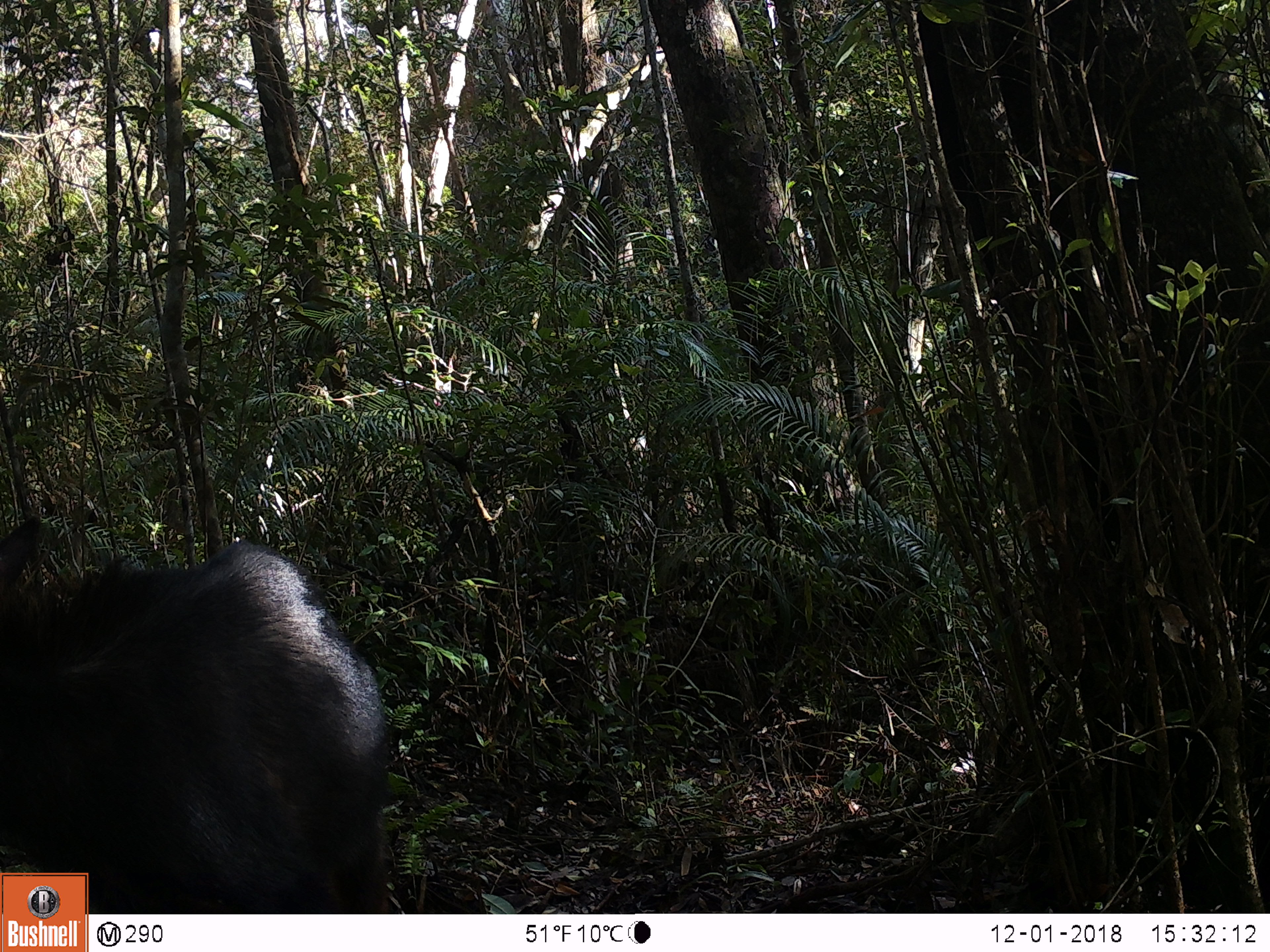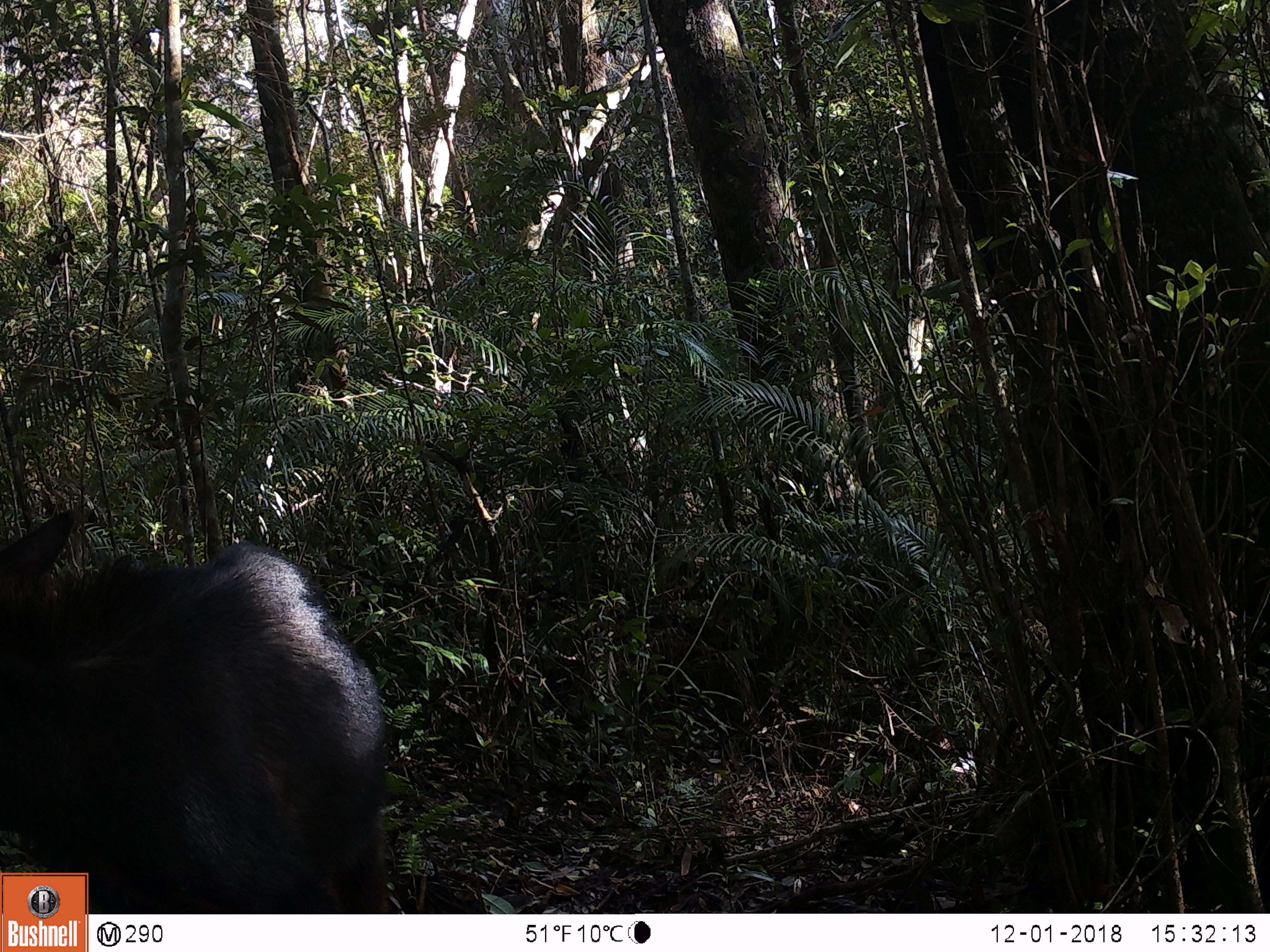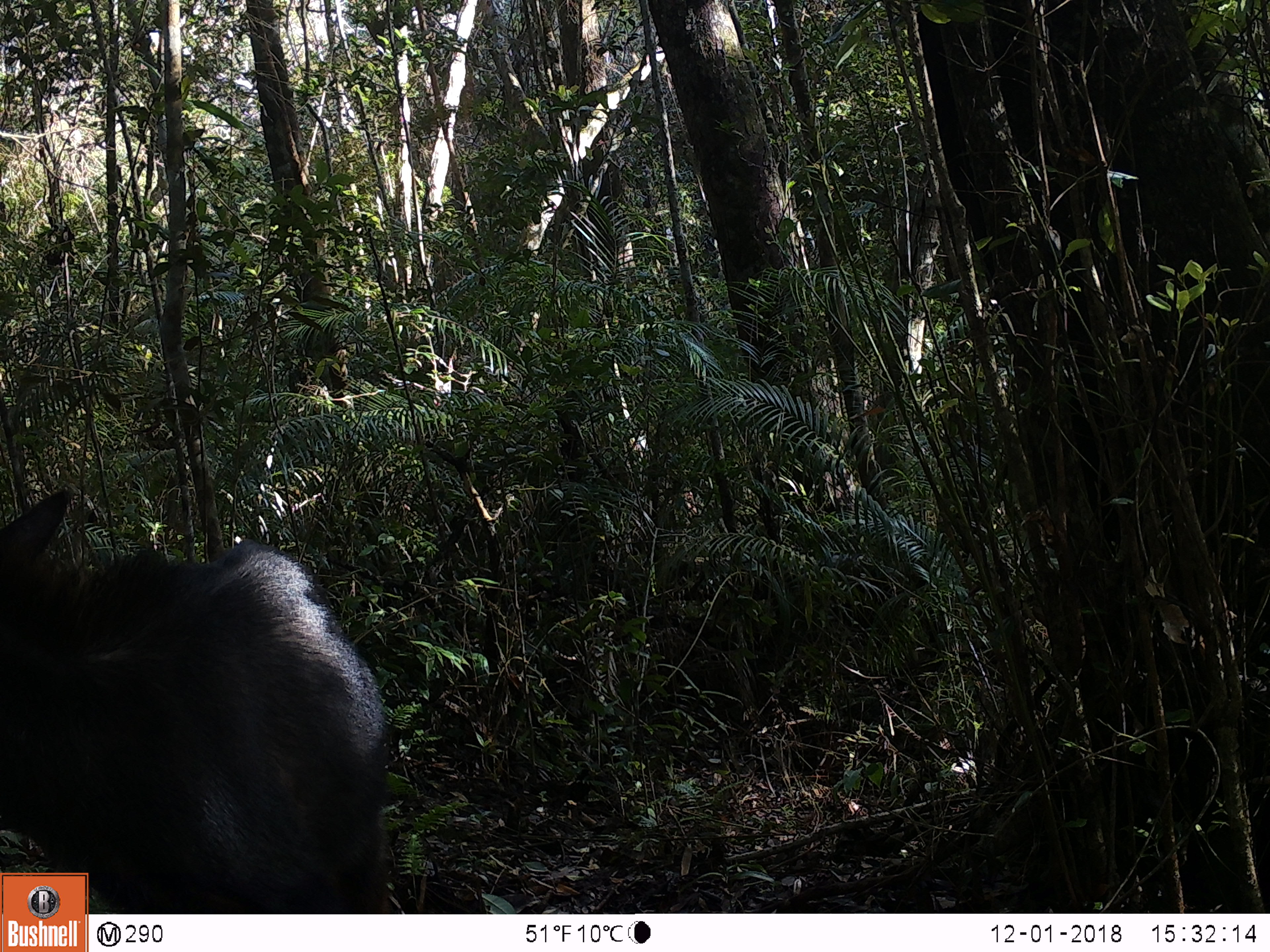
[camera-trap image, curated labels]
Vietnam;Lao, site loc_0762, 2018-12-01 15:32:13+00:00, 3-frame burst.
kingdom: Animalia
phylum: Chordata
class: Mammalia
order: Artiodactyla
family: Bovidae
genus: Capricornis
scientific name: Capricornis sumatraensis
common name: chinese serow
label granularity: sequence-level